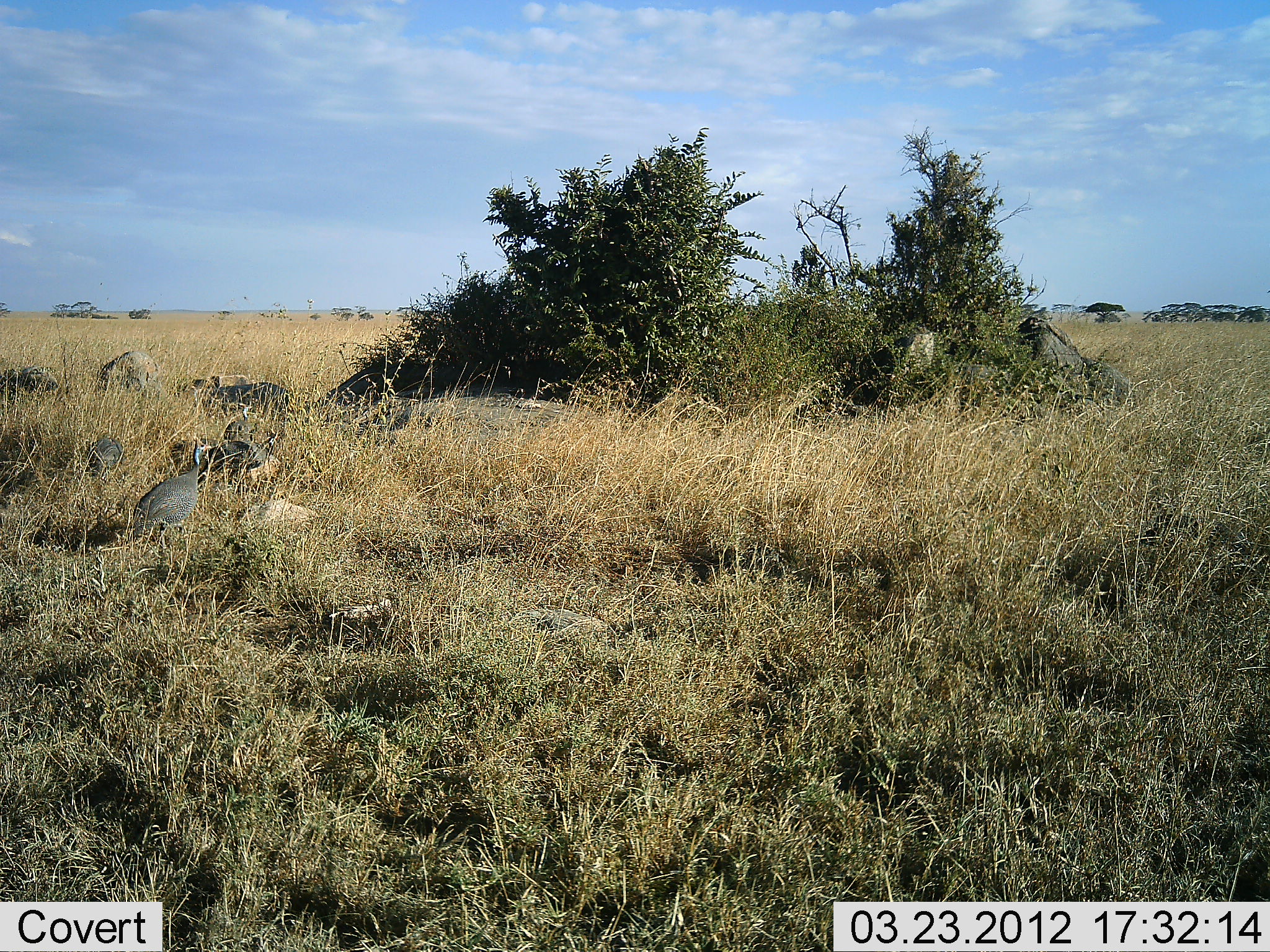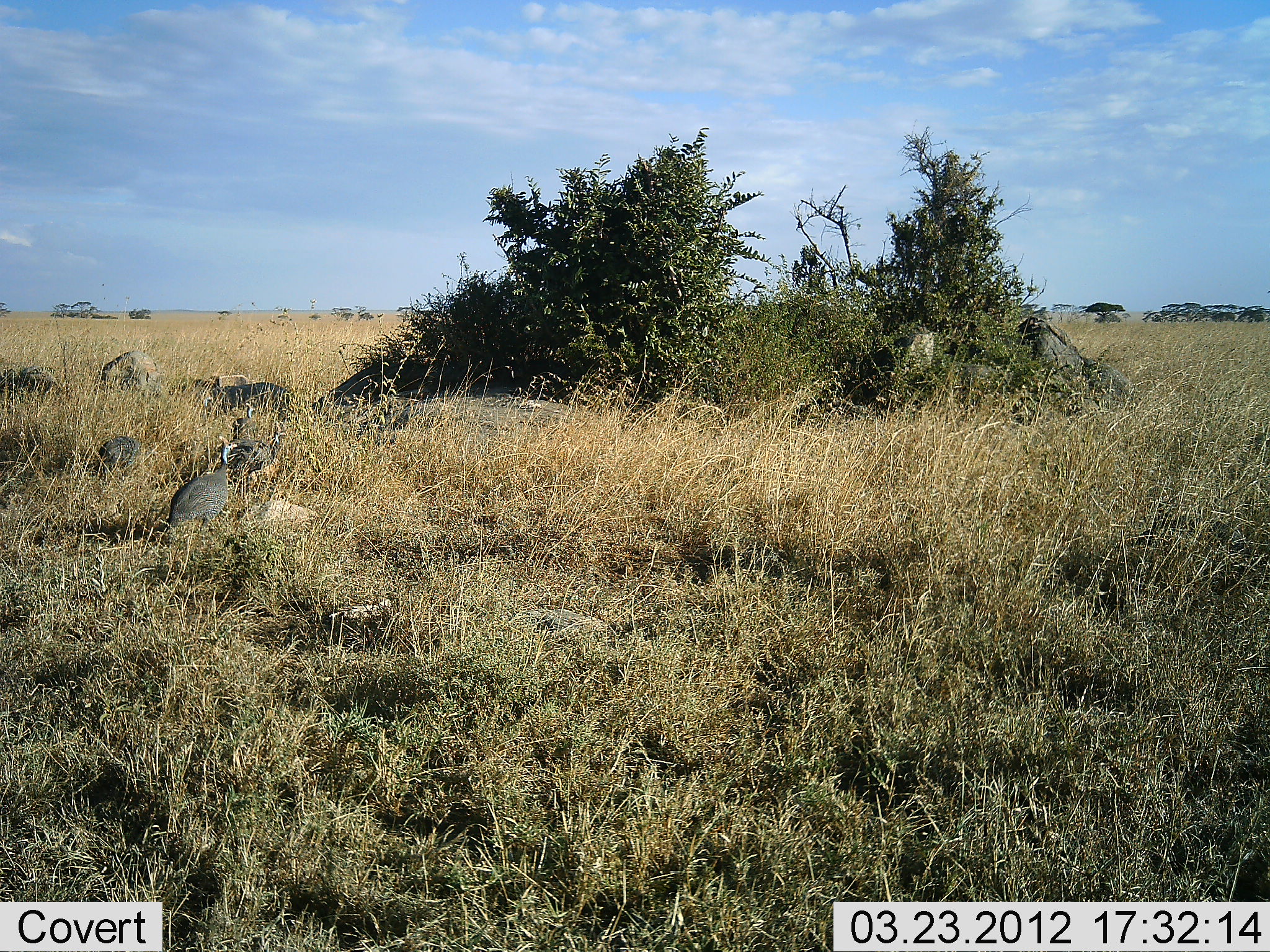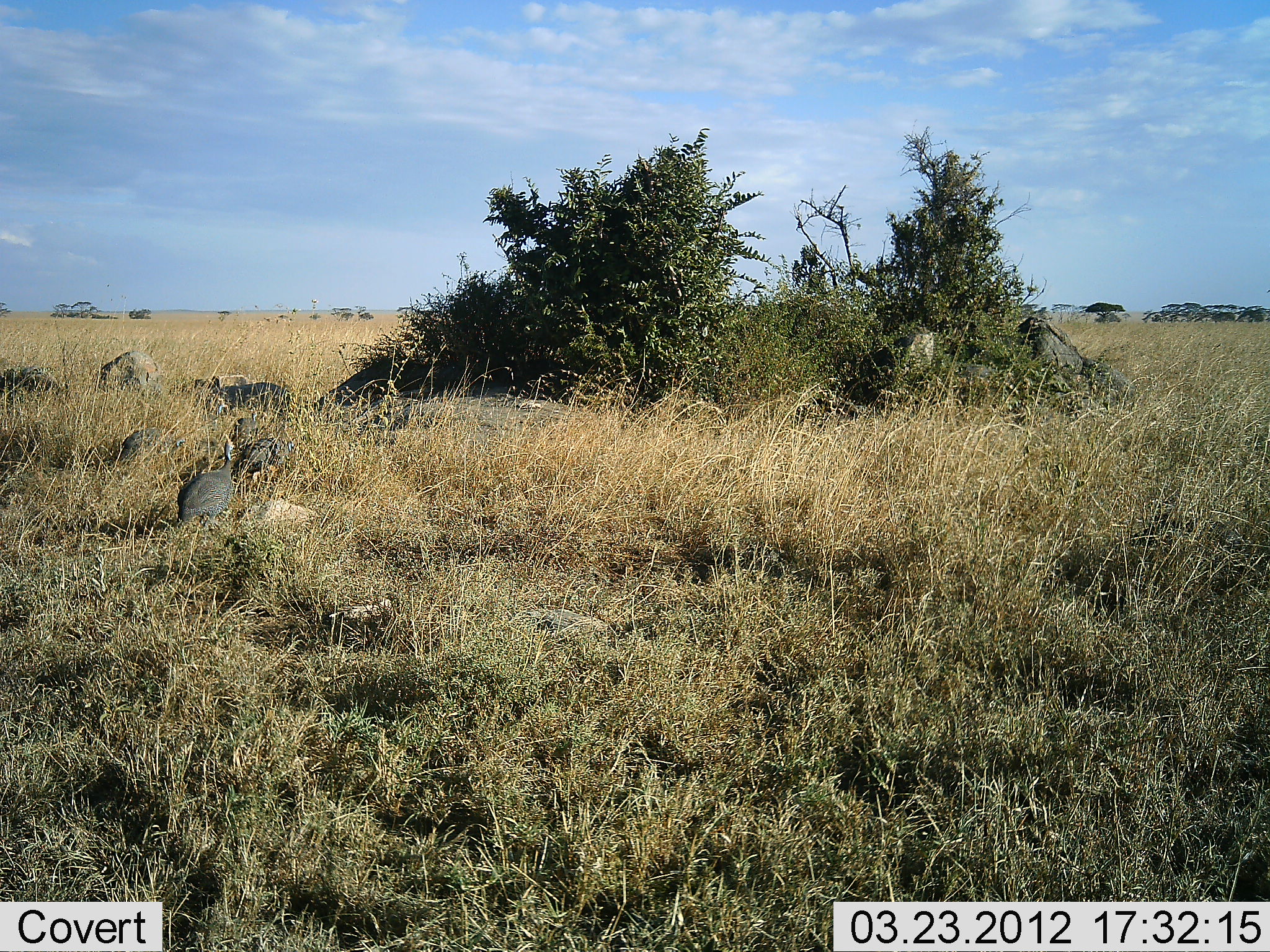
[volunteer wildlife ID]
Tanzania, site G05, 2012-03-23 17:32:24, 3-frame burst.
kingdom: Animalia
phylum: Chordata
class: Aves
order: Galliformes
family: Numididae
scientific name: Numididae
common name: guinea fowl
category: guineafowl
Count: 3.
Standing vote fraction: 12%.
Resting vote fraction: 0%.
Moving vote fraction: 88%.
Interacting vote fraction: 0%.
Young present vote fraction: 0%.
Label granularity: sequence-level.